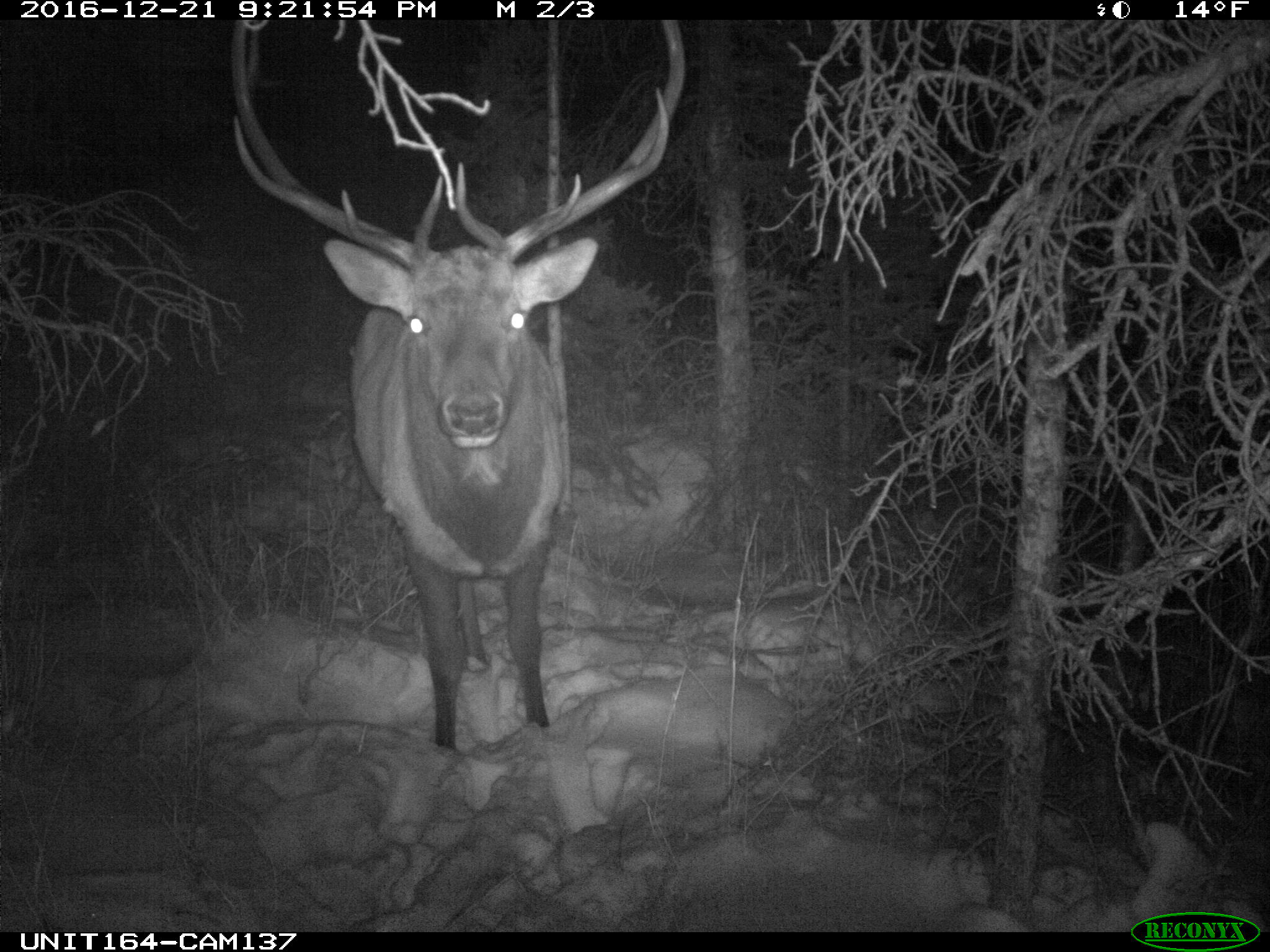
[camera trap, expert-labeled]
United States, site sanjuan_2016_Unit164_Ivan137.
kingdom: Animalia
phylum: Chordata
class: Mammalia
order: Artiodactyla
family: Cervidae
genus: Cervus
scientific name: Cervus elaphus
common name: red deer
Cervus elaphus (red deer).